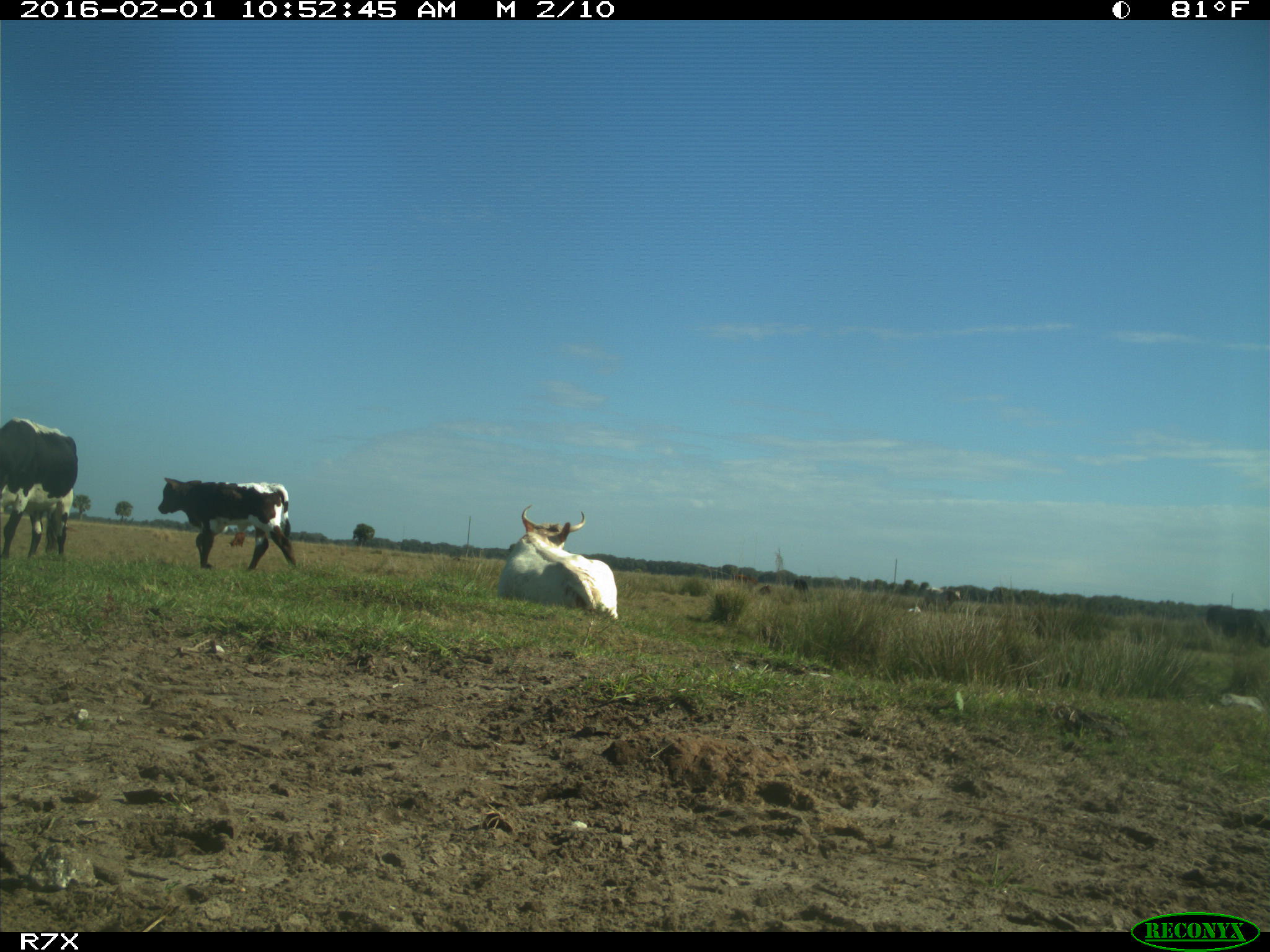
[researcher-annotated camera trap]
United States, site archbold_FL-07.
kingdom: Animalia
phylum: Chordata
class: Mammalia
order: Artiodactyla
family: Bovidae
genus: Bos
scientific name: Bos taurus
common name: domestic cow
Bos taurus (domestic cow).